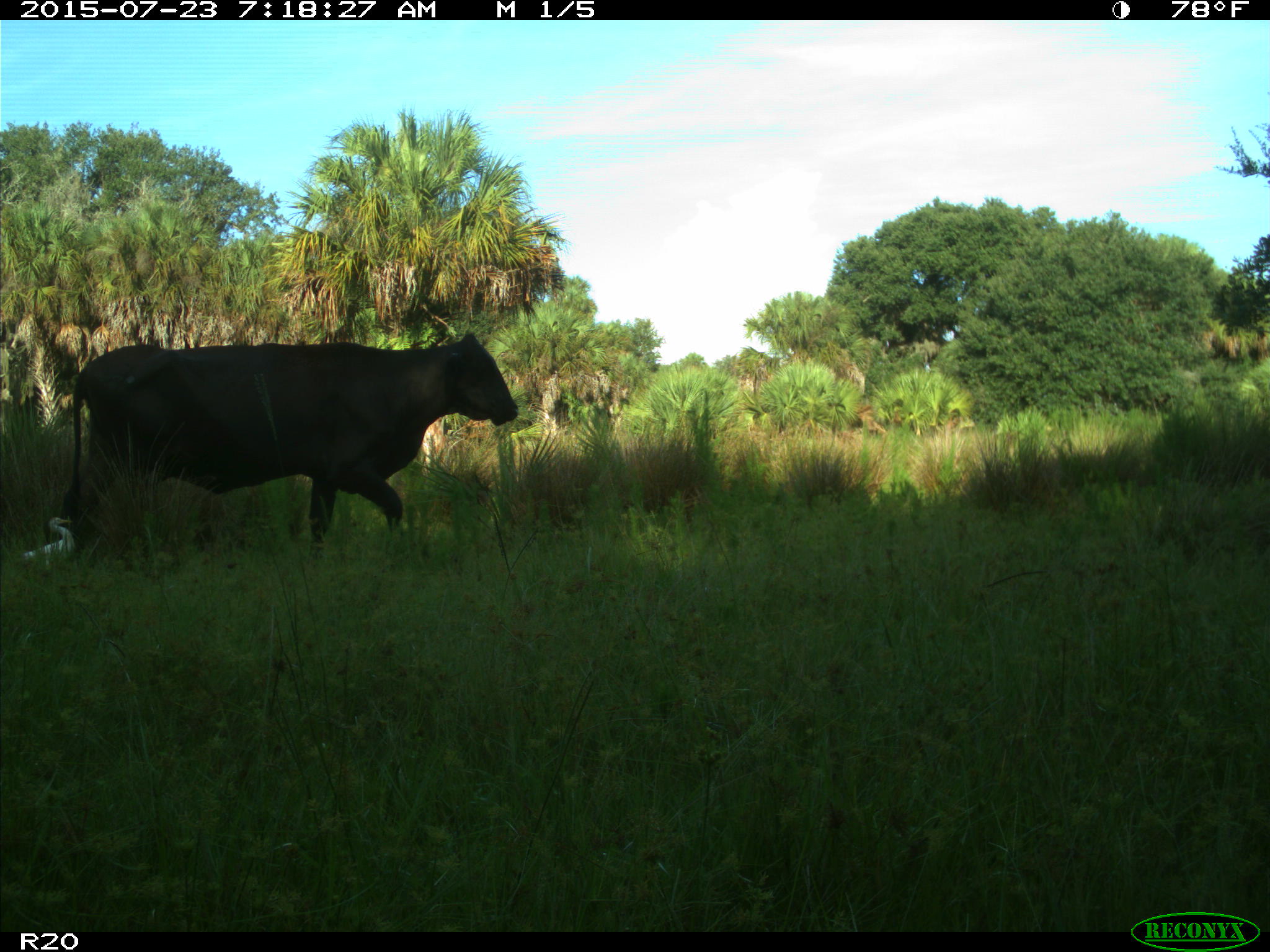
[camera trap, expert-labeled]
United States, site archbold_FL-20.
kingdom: Animalia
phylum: Chordata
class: Mammalia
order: Artiodactyla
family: Bovidae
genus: Bos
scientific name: Bos taurus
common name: domestic cow